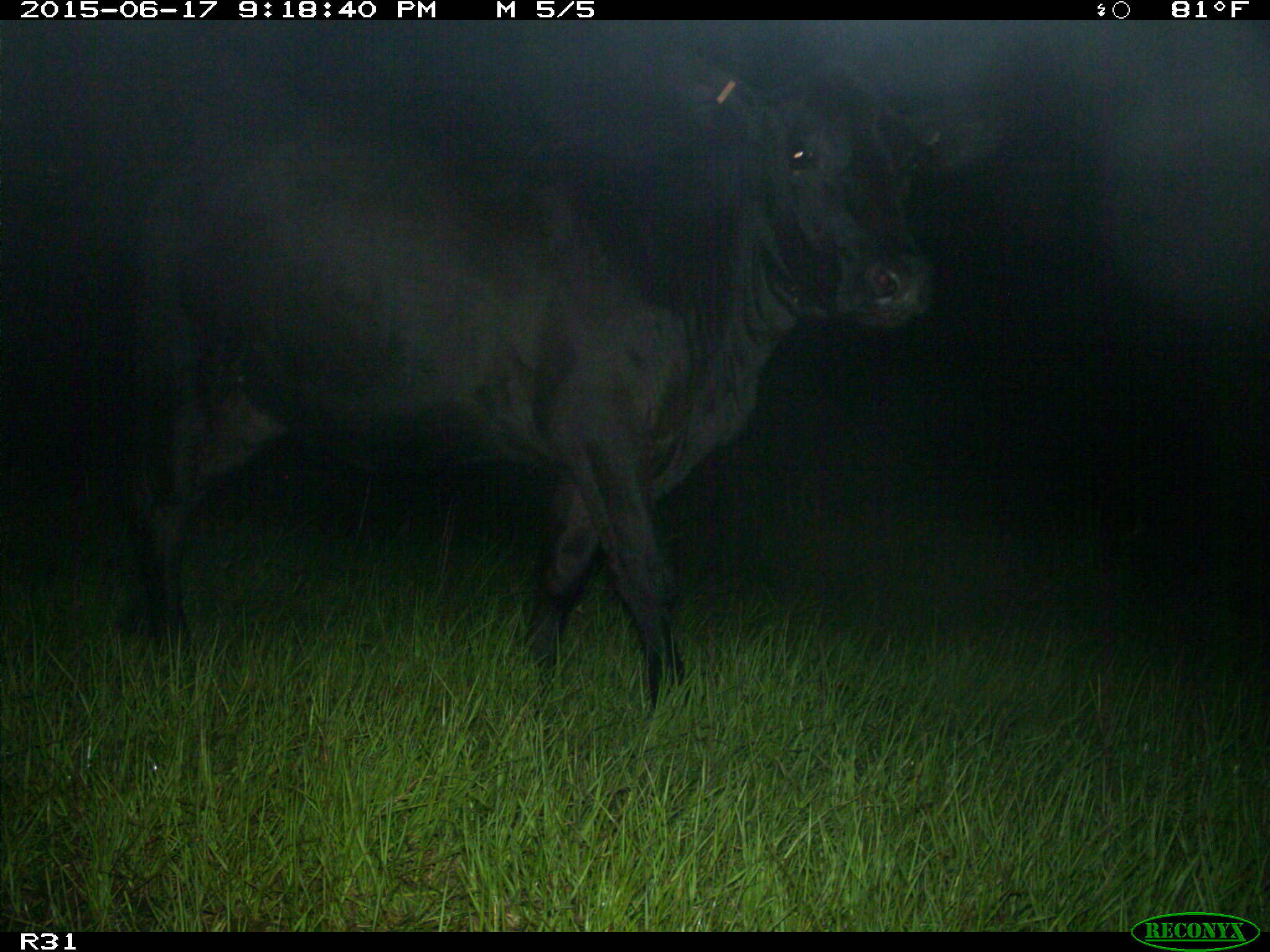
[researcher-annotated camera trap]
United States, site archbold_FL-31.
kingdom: Animalia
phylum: Chordata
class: Mammalia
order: Artiodactyla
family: Bovidae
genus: Bos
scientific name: Bos taurus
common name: domestic cow